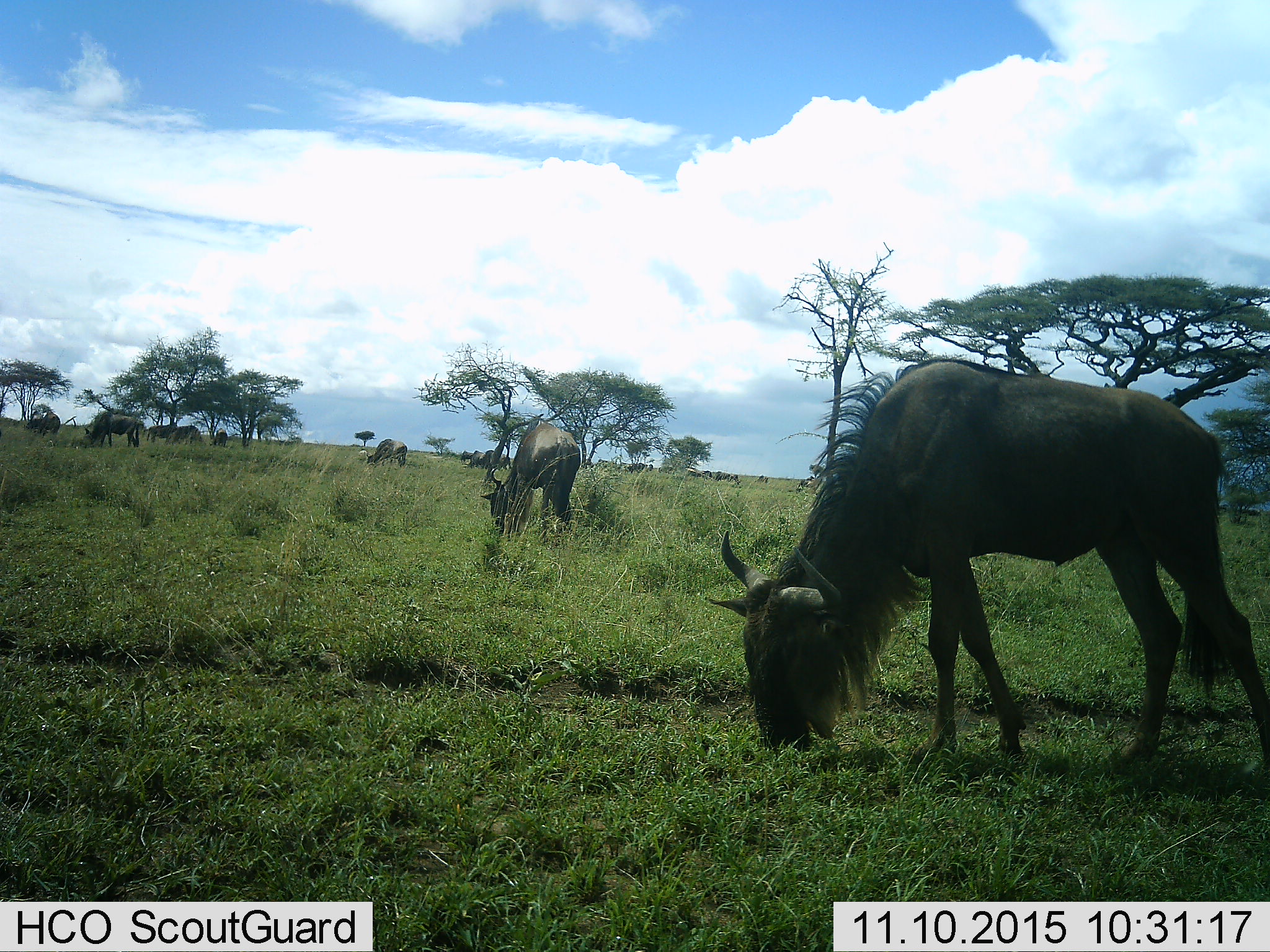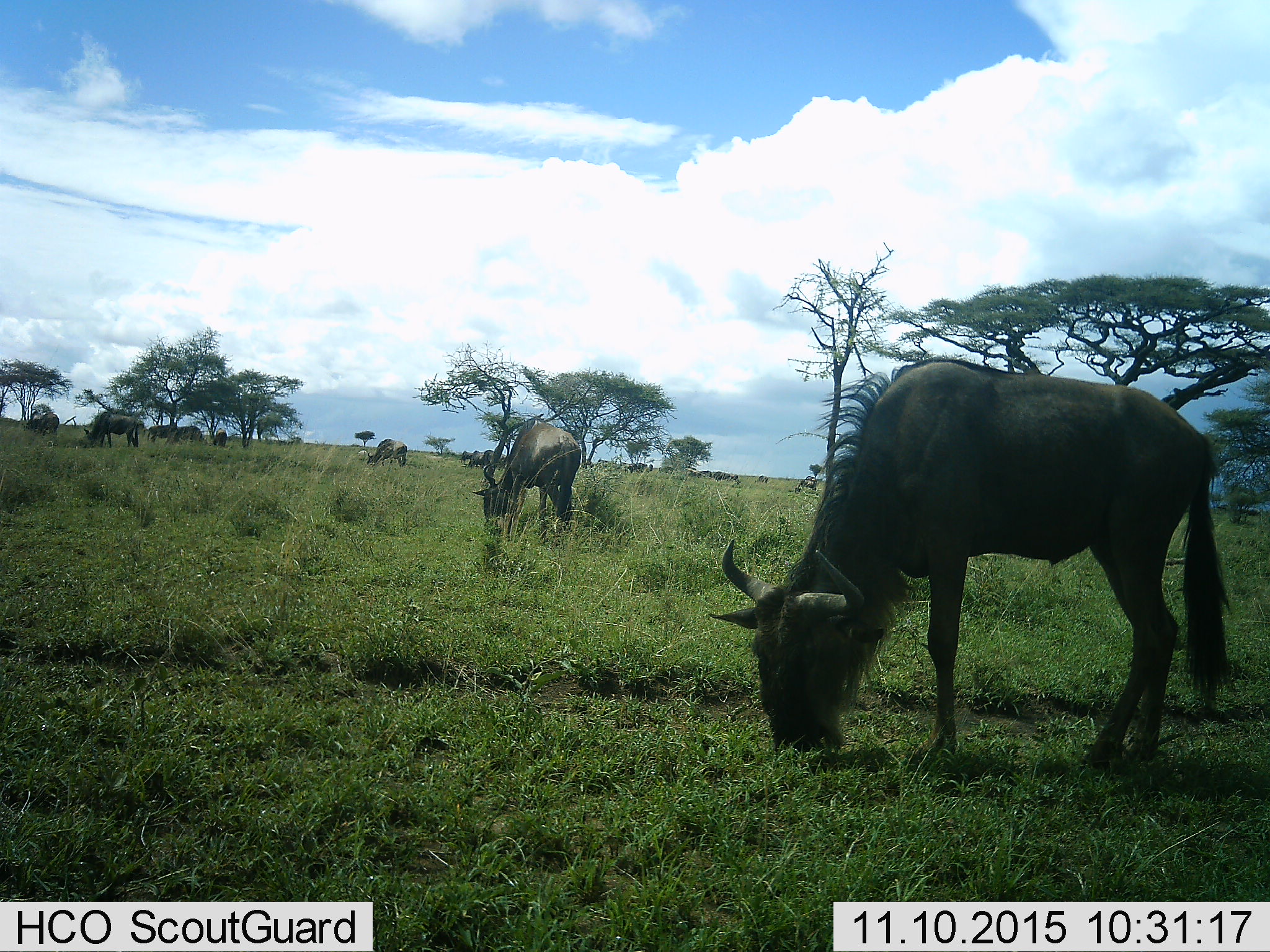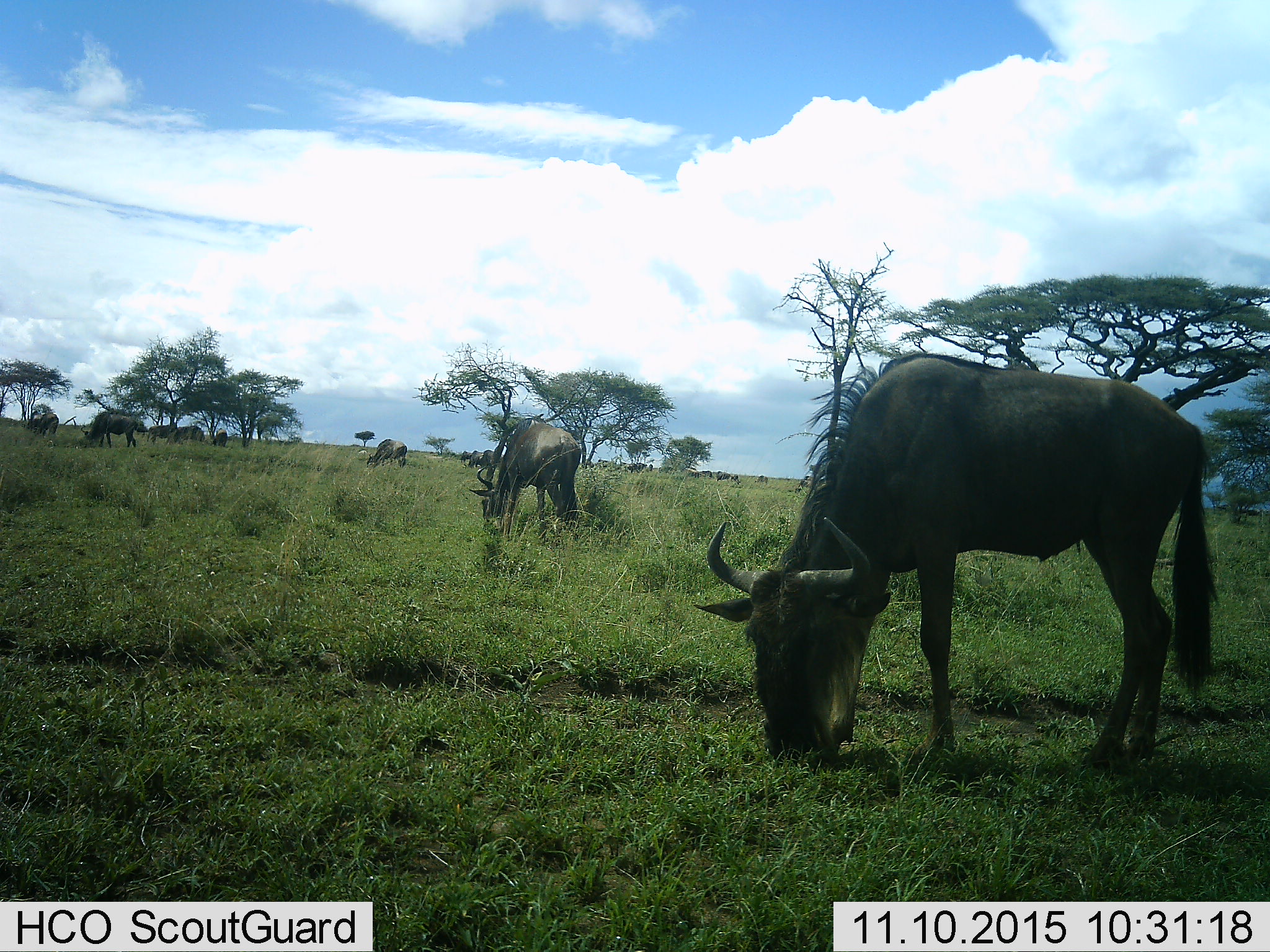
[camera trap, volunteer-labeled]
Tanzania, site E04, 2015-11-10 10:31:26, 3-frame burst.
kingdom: Animalia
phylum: Chordata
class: Mammalia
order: Artiodactyla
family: Bovidae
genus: Connochaetes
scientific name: Connochaetes taurinus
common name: blue wildebeest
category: wildebeest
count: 11-50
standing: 28%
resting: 0%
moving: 17%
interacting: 0%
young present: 11%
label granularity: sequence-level